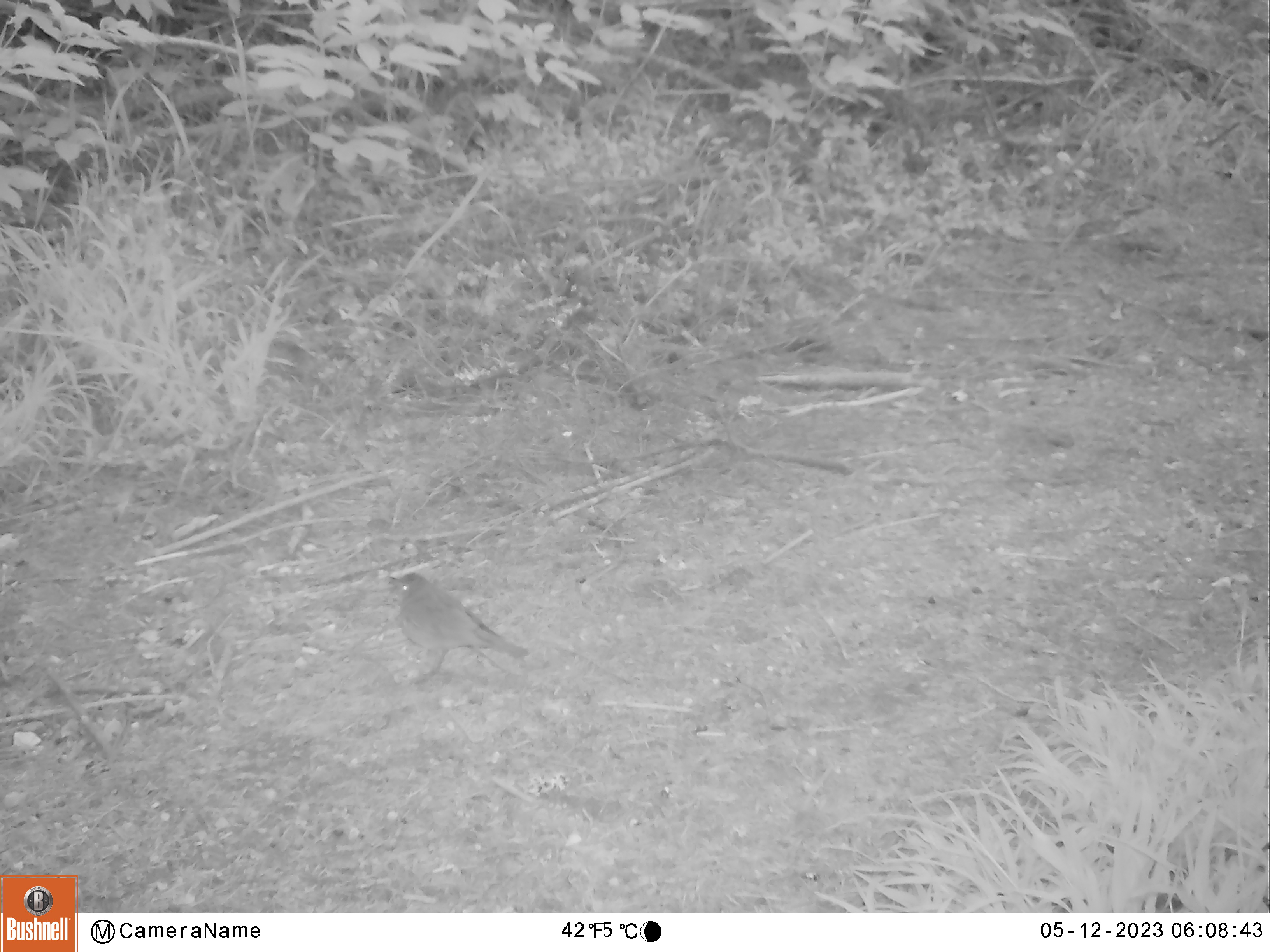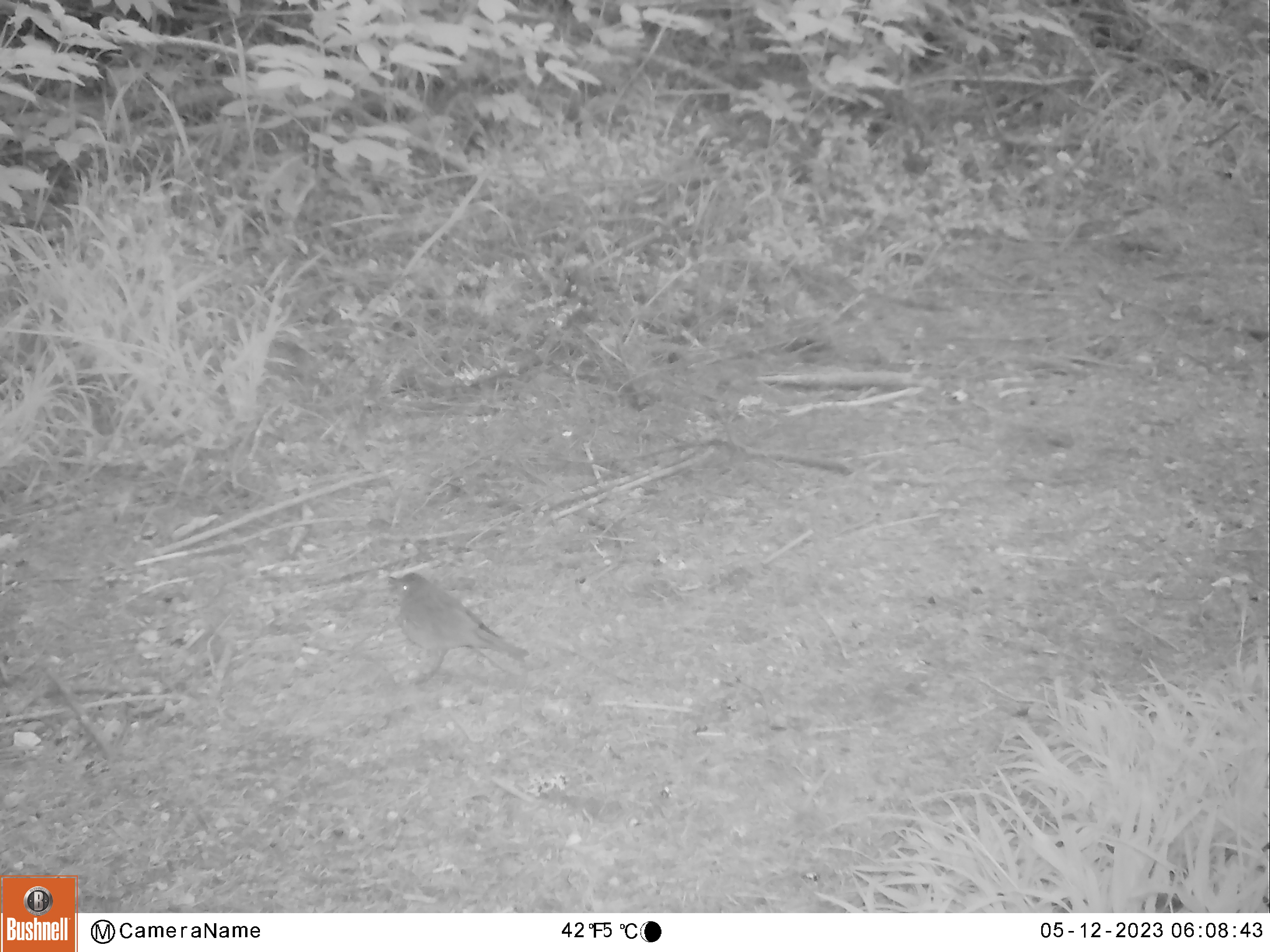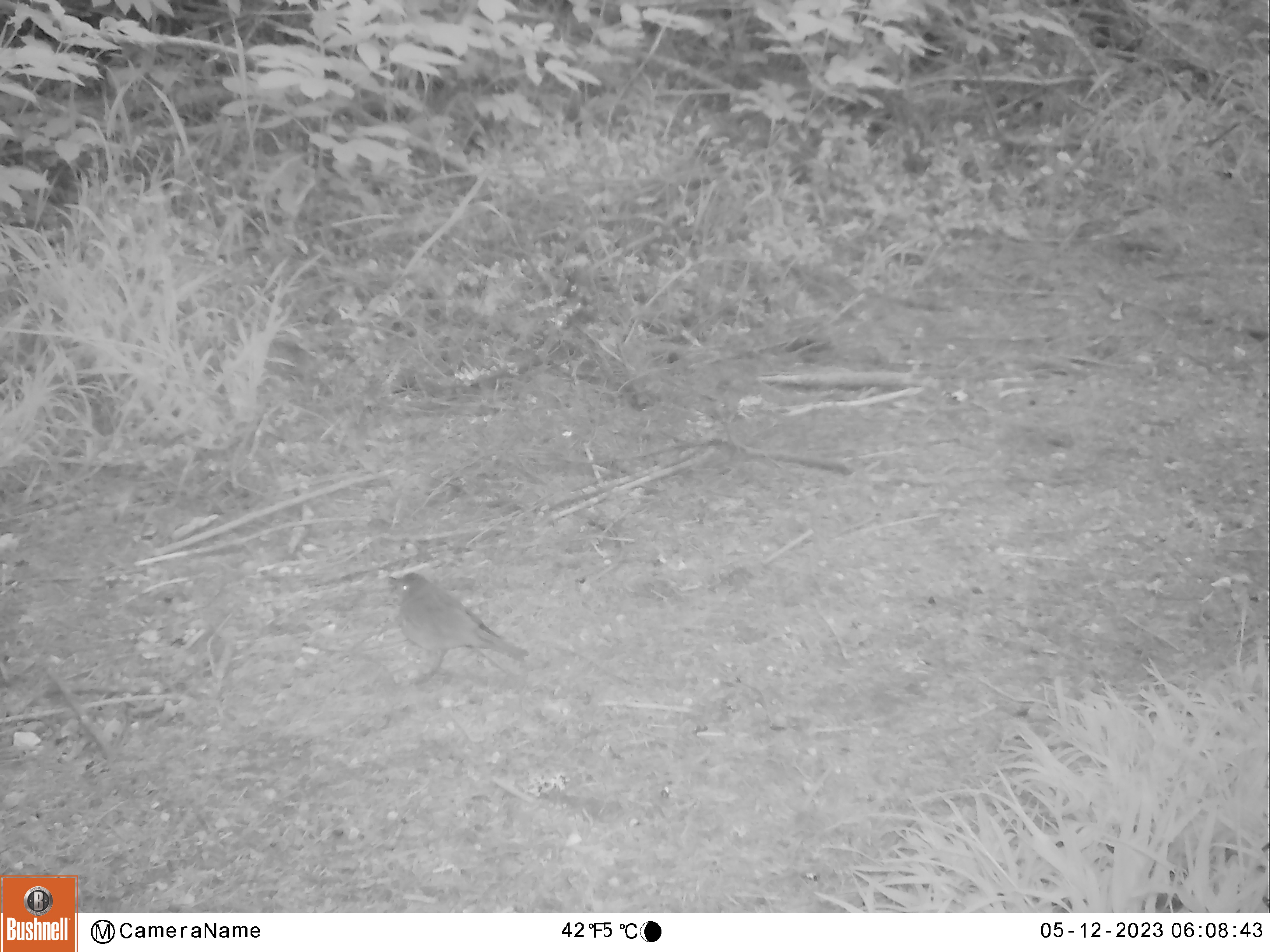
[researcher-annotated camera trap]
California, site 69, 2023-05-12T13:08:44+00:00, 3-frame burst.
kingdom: Animalia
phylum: Chordata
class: Aves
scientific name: Aves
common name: bird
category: unknown bird